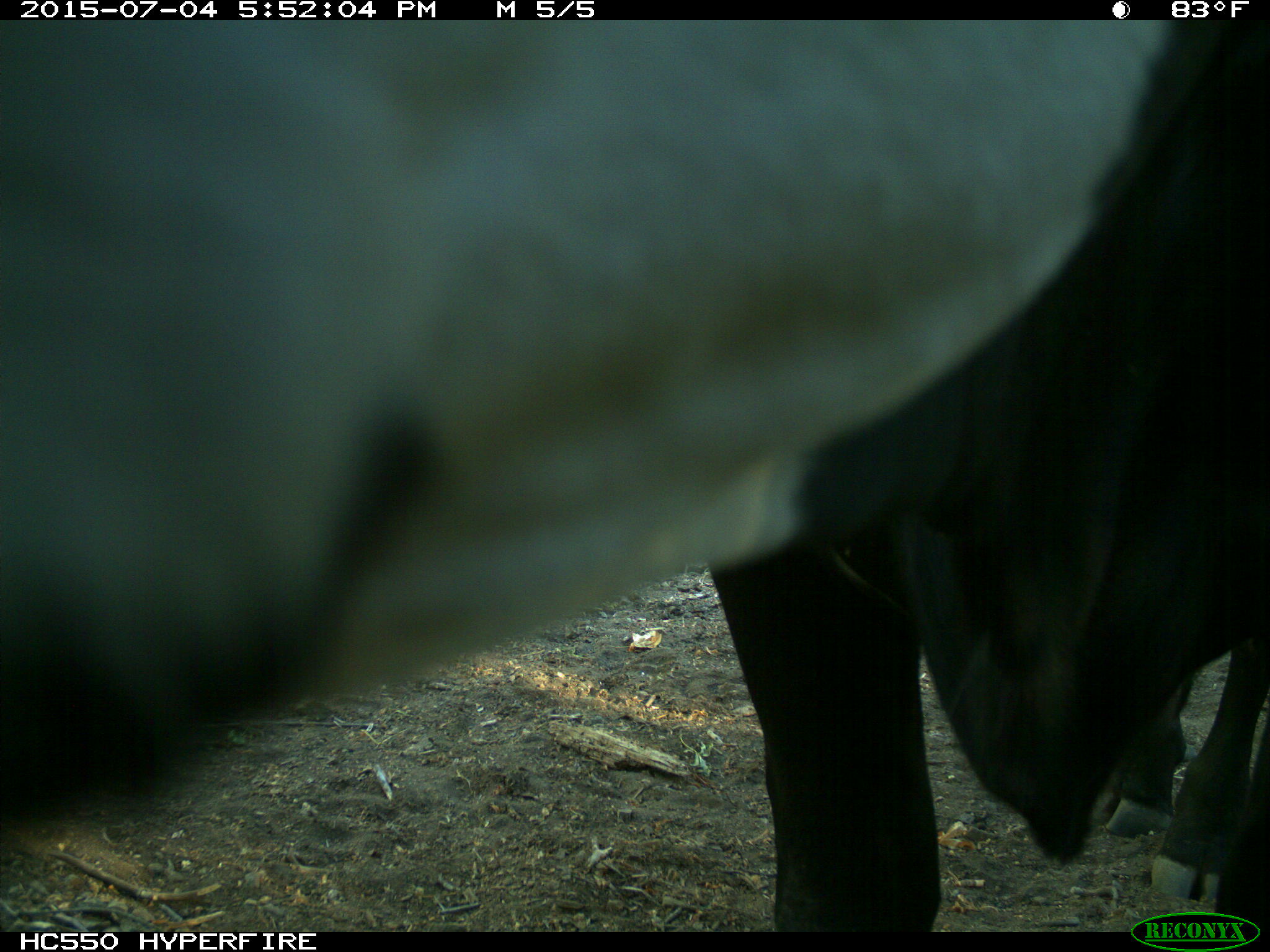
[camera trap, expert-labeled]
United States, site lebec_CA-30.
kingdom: Animalia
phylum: Chordata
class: Mammalia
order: Artiodactyla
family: Bovidae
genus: Bos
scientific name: Bos taurus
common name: domestic cow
Bos taurus (domestic cow).